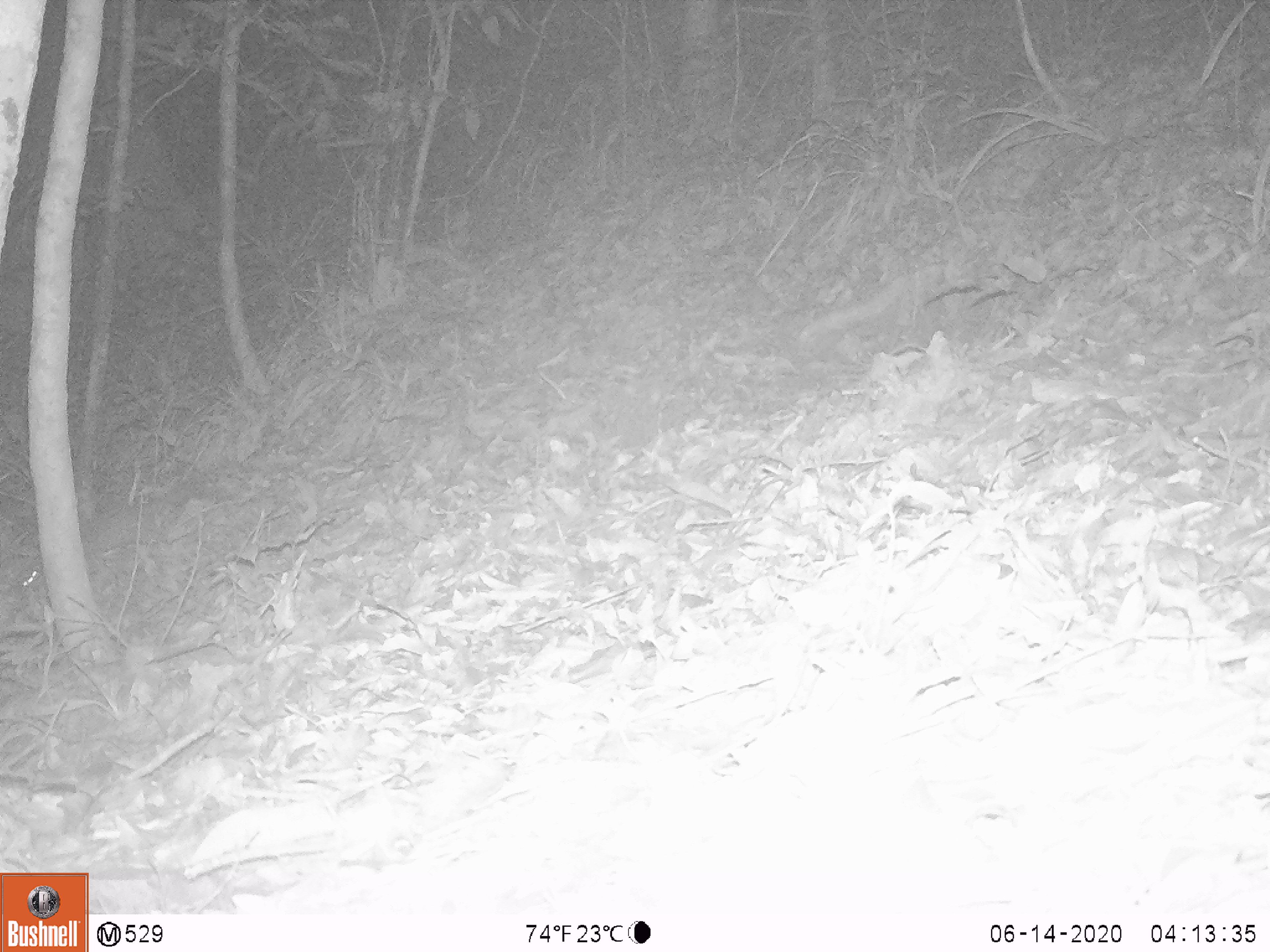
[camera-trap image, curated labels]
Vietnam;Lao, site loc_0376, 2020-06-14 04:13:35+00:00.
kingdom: Animalia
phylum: Chordata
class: Mammalia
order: Scandentia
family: Tupaiidae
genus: Tupaia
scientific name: Tupaia belangeri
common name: northern treeshrew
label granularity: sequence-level